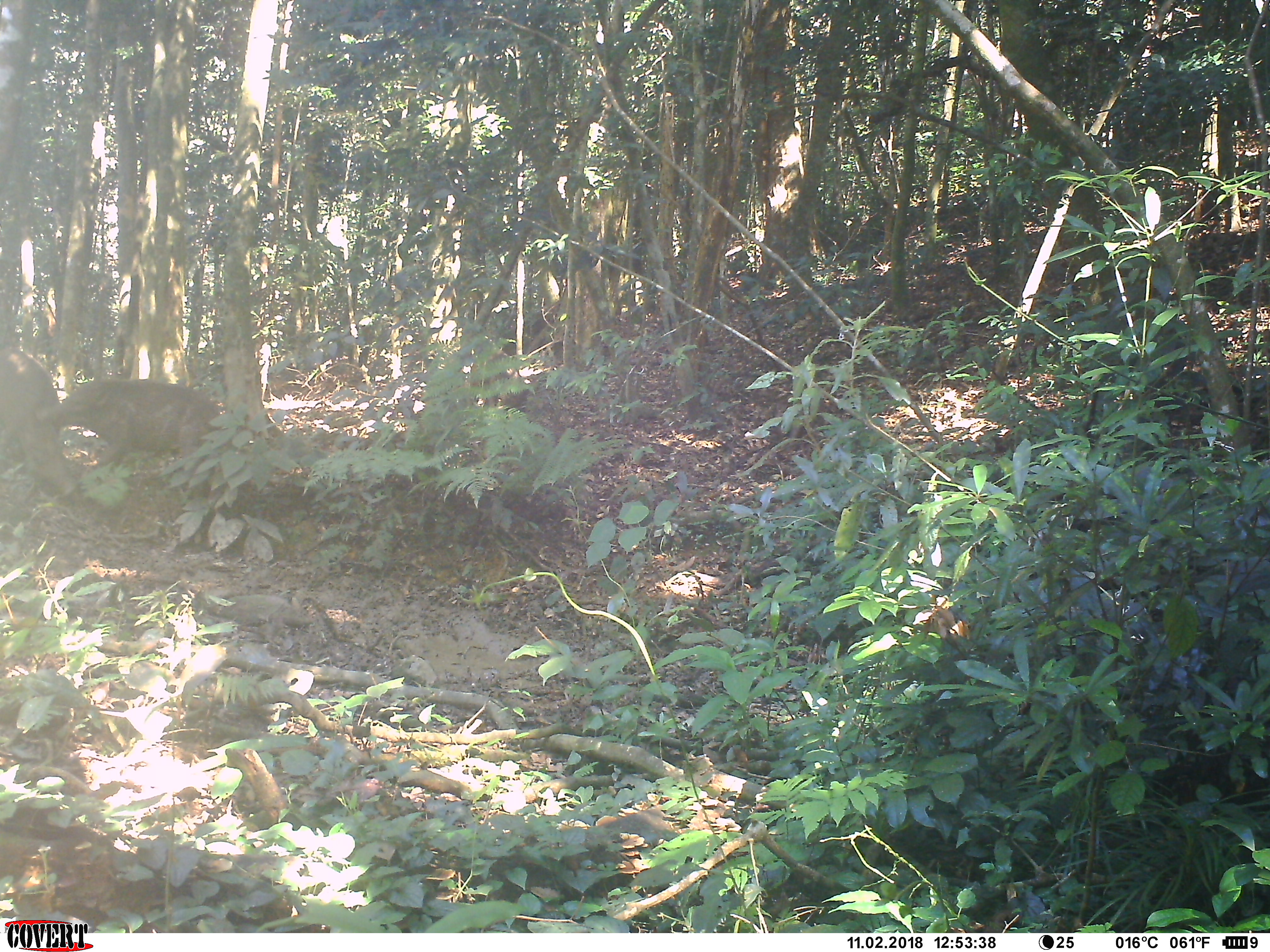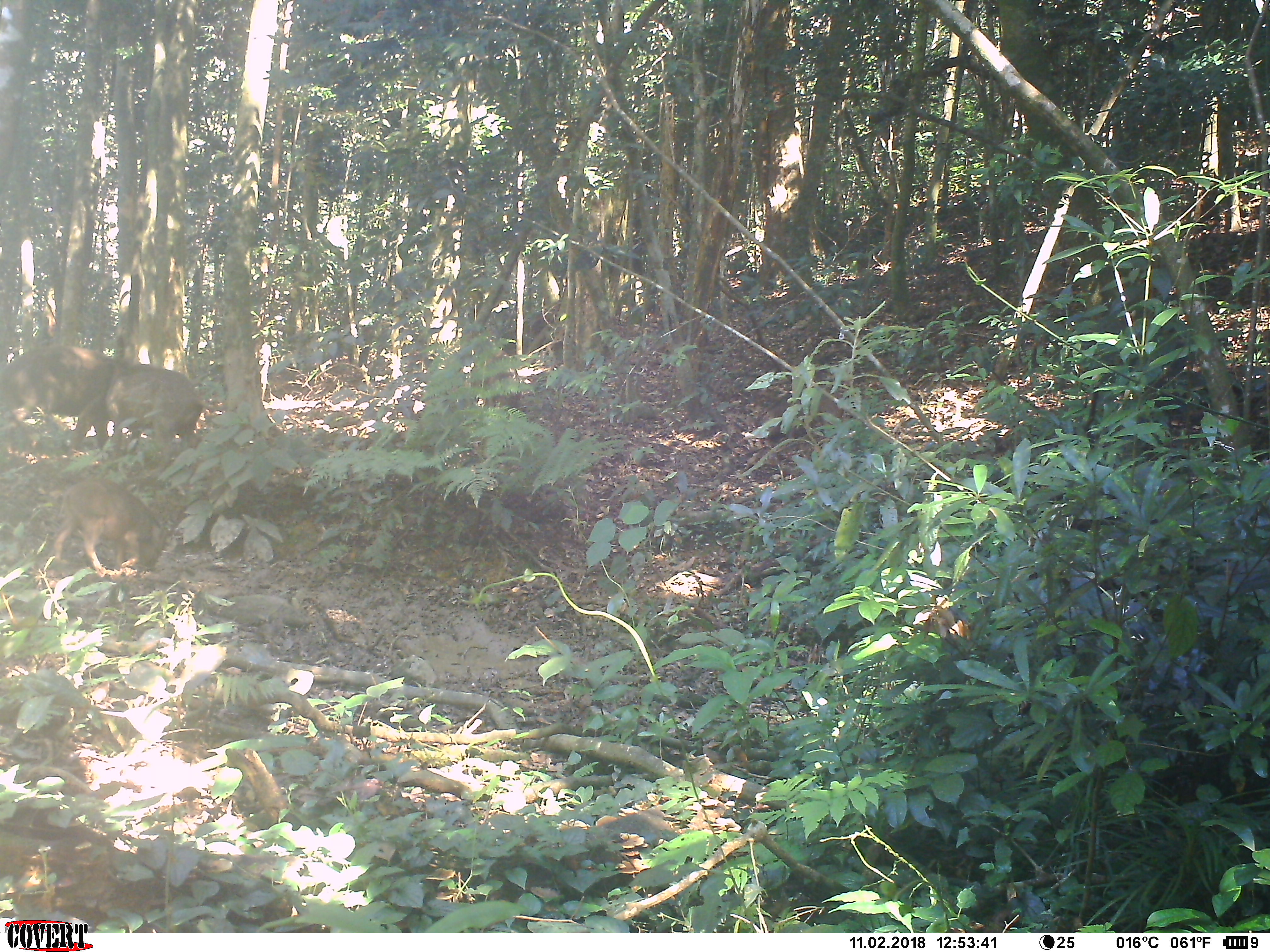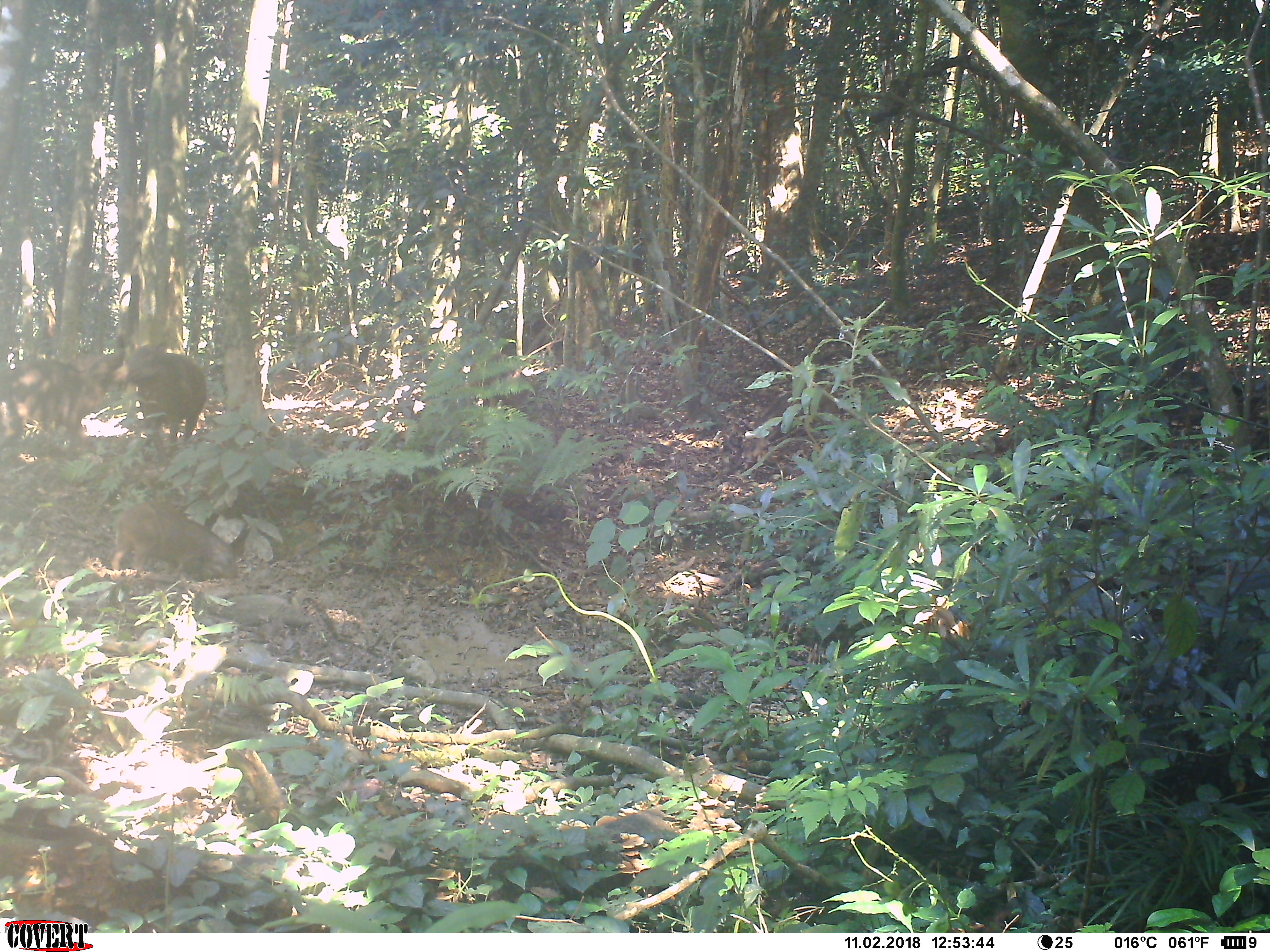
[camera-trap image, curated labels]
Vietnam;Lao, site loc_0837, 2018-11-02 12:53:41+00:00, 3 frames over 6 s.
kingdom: Animalia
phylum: Chordata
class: Mammalia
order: Artiodactyla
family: Suidae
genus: Sus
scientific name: Sus scrofa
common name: eurasian wild pig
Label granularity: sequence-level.